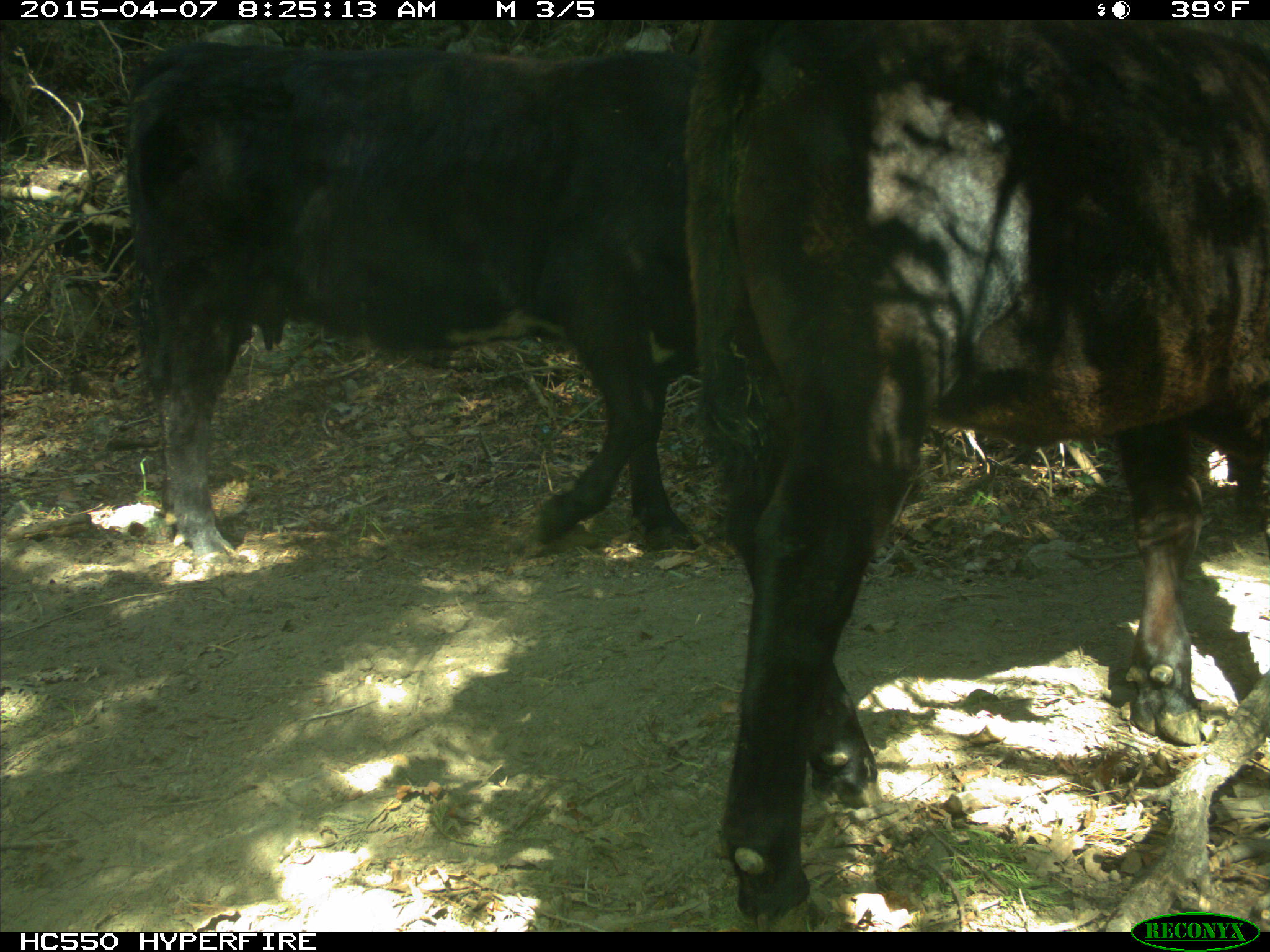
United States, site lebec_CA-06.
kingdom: Animalia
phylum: Chordata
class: Mammalia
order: Artiodactyla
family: Bovidae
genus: Bos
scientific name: Bos taurus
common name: domestic cow